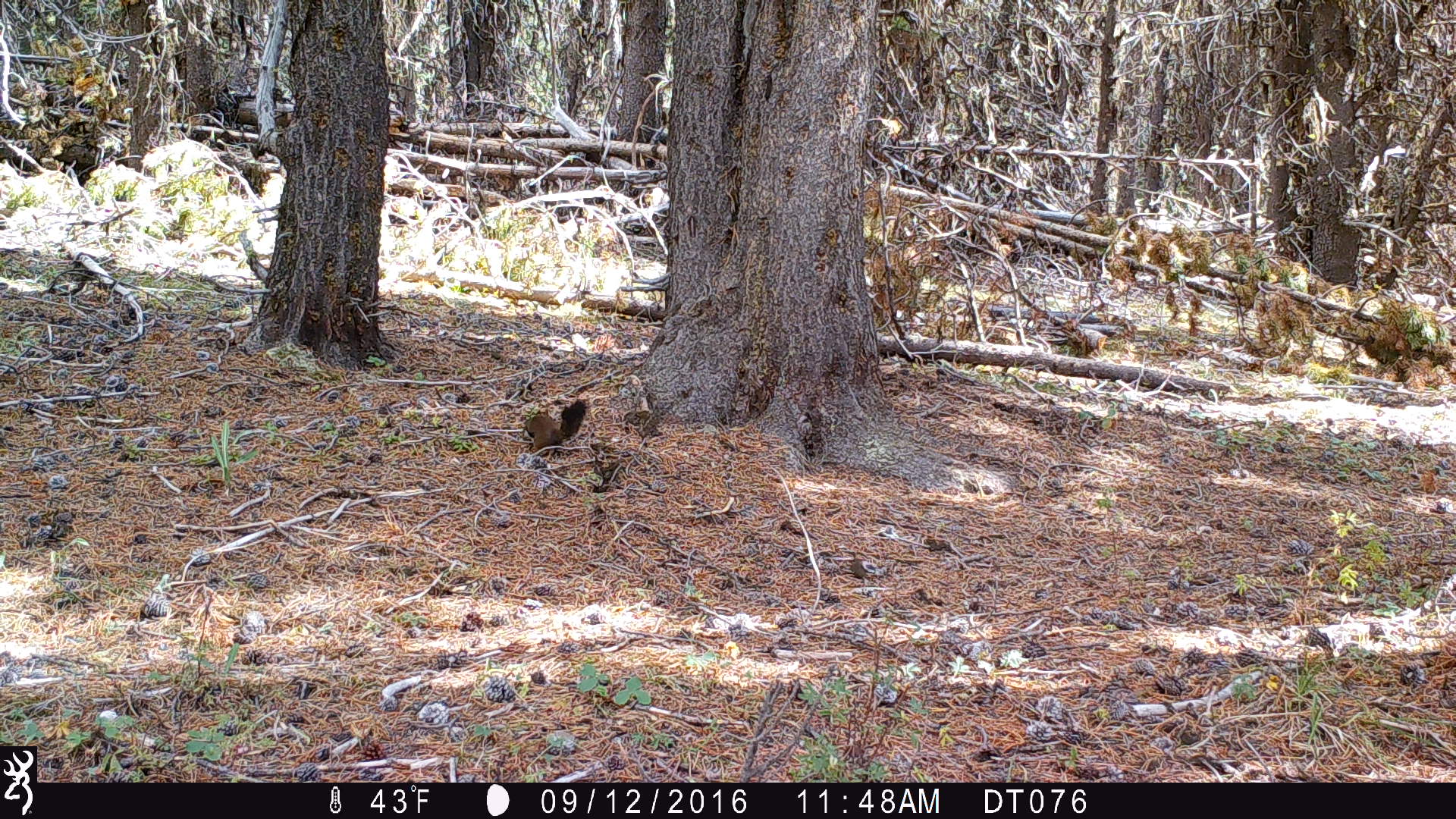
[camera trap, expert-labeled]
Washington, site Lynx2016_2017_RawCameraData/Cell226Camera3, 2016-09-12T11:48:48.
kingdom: Animalia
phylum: Chordata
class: Mammalia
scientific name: Mammalia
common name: small mammal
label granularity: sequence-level